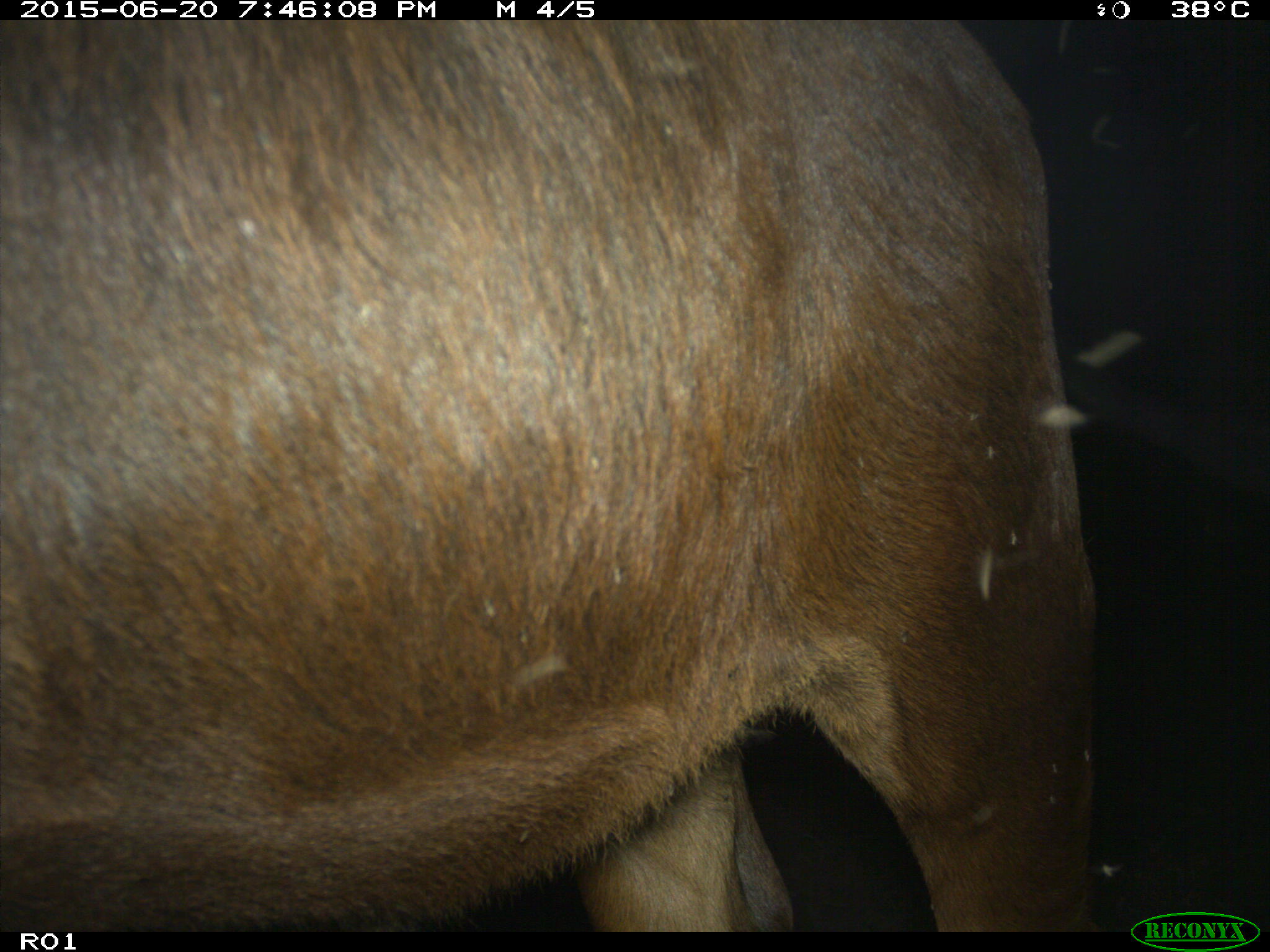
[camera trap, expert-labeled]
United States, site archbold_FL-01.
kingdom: Animalia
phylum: Chordata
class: Mammalia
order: Artiodactyla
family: Bovidae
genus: Bos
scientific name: Bos taurus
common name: domestic cow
Bos taurus (domestic cow).